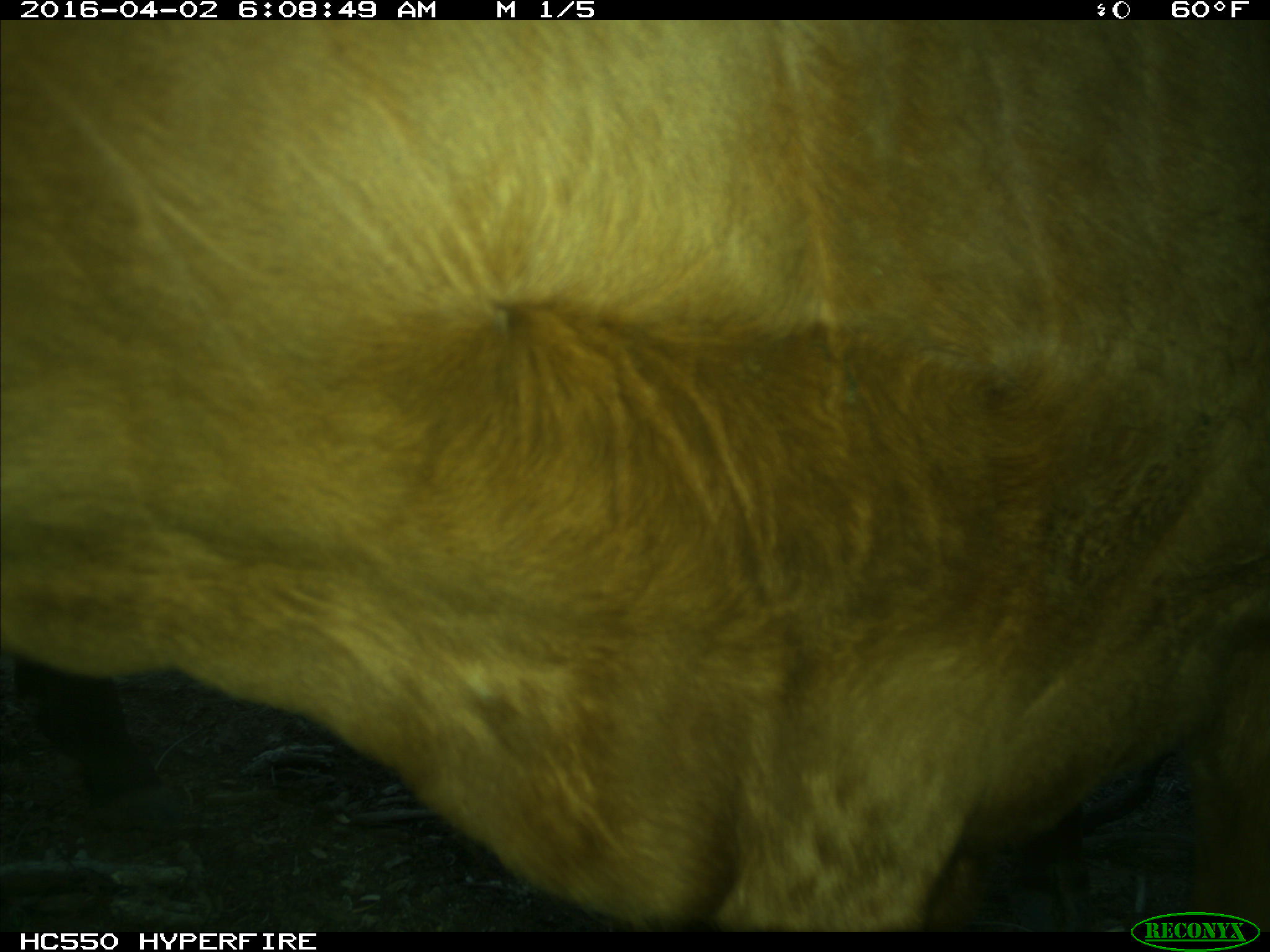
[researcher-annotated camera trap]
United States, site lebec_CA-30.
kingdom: Animalia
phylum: Chordata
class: Mammalia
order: Artiodactyla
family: Bovidae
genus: Bos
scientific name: Bos taurus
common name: domestic cow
Bos taurus (domestic cow).